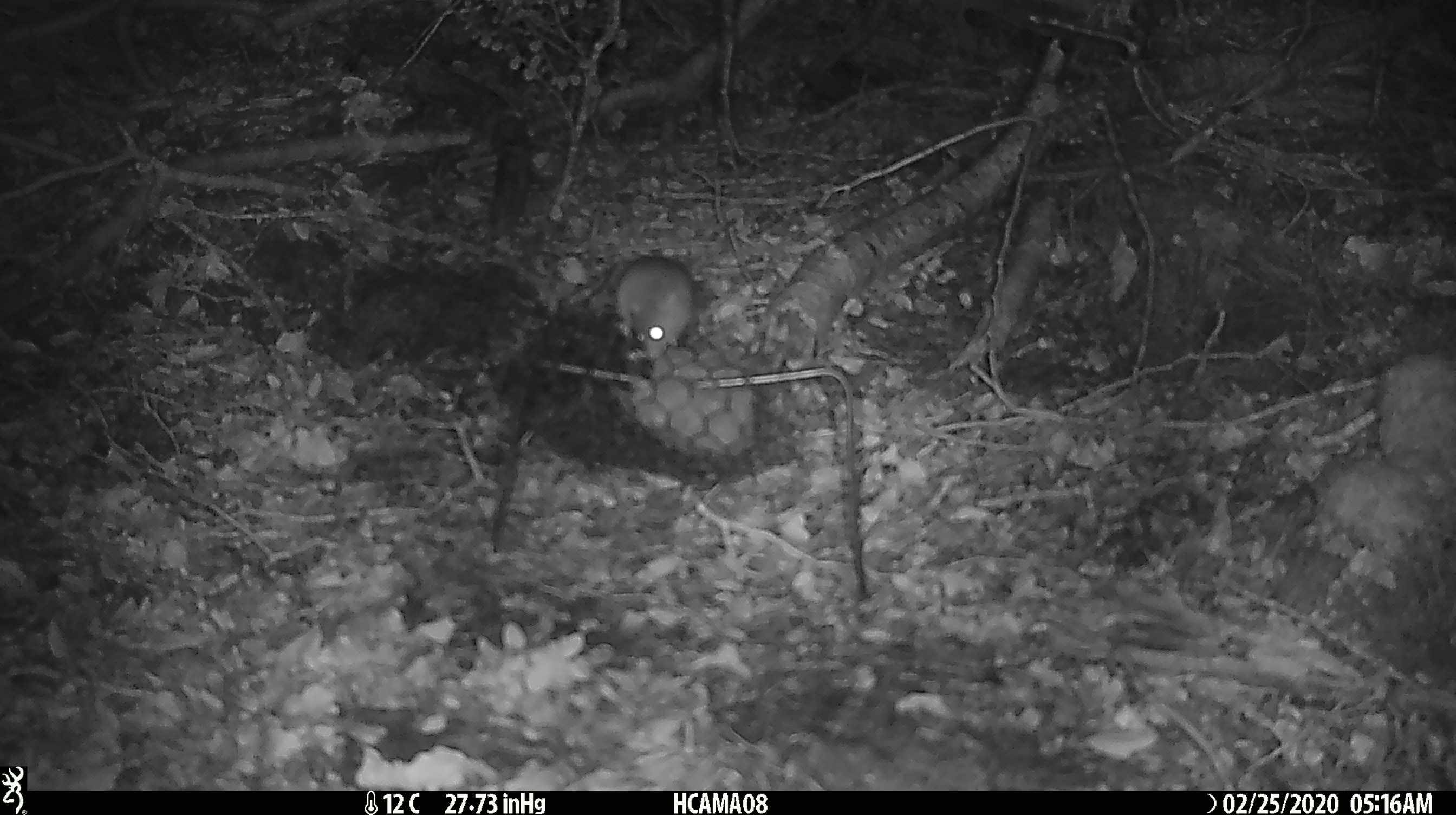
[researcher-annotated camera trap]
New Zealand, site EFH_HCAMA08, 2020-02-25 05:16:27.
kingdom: Animalia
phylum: Chordata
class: Mammalia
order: Rodentia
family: Muridae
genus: Mus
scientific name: Mus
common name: mouse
Mouse (Mus).